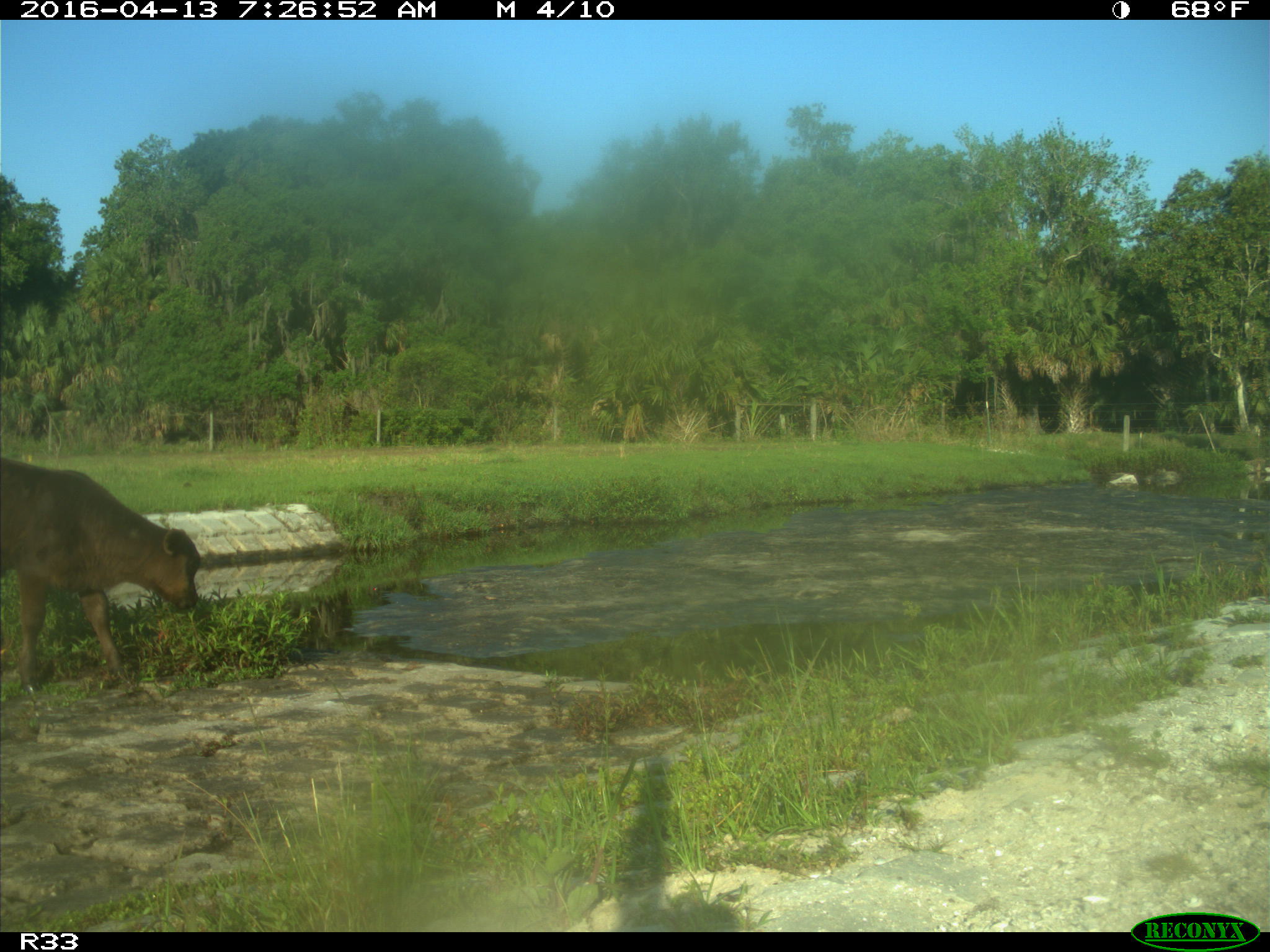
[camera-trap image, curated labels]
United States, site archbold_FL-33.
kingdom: Animalia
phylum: Chordata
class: Mammalia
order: Artiodactyla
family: Bovidae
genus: Bos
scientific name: Bos taurus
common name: domestic cow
Bos taurus (domestic cow).